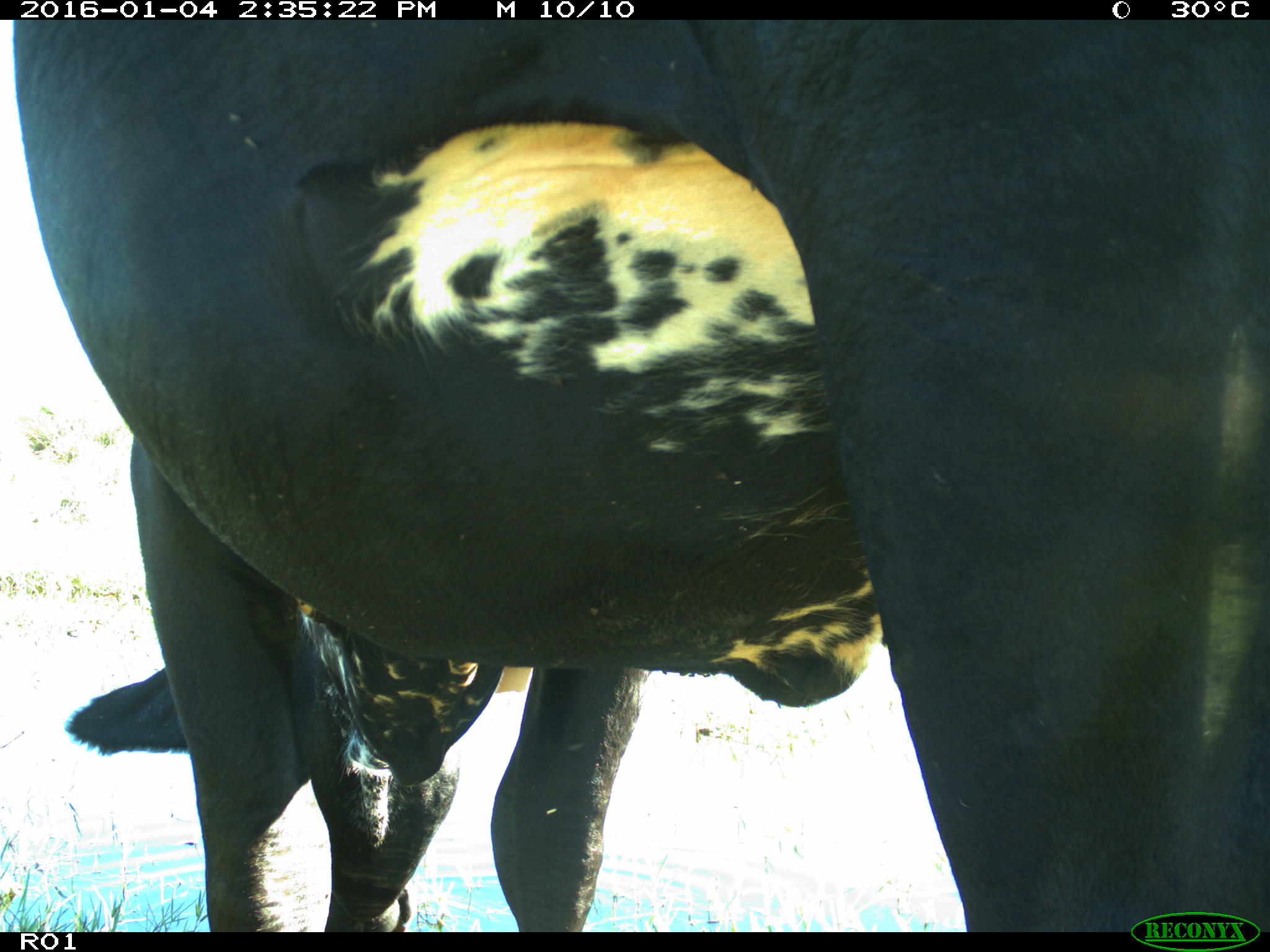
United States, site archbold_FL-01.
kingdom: Animalia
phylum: Chordata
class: Mammalia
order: Artiodactyla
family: Bovidae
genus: Bos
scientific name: Bos taurus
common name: domestic cow